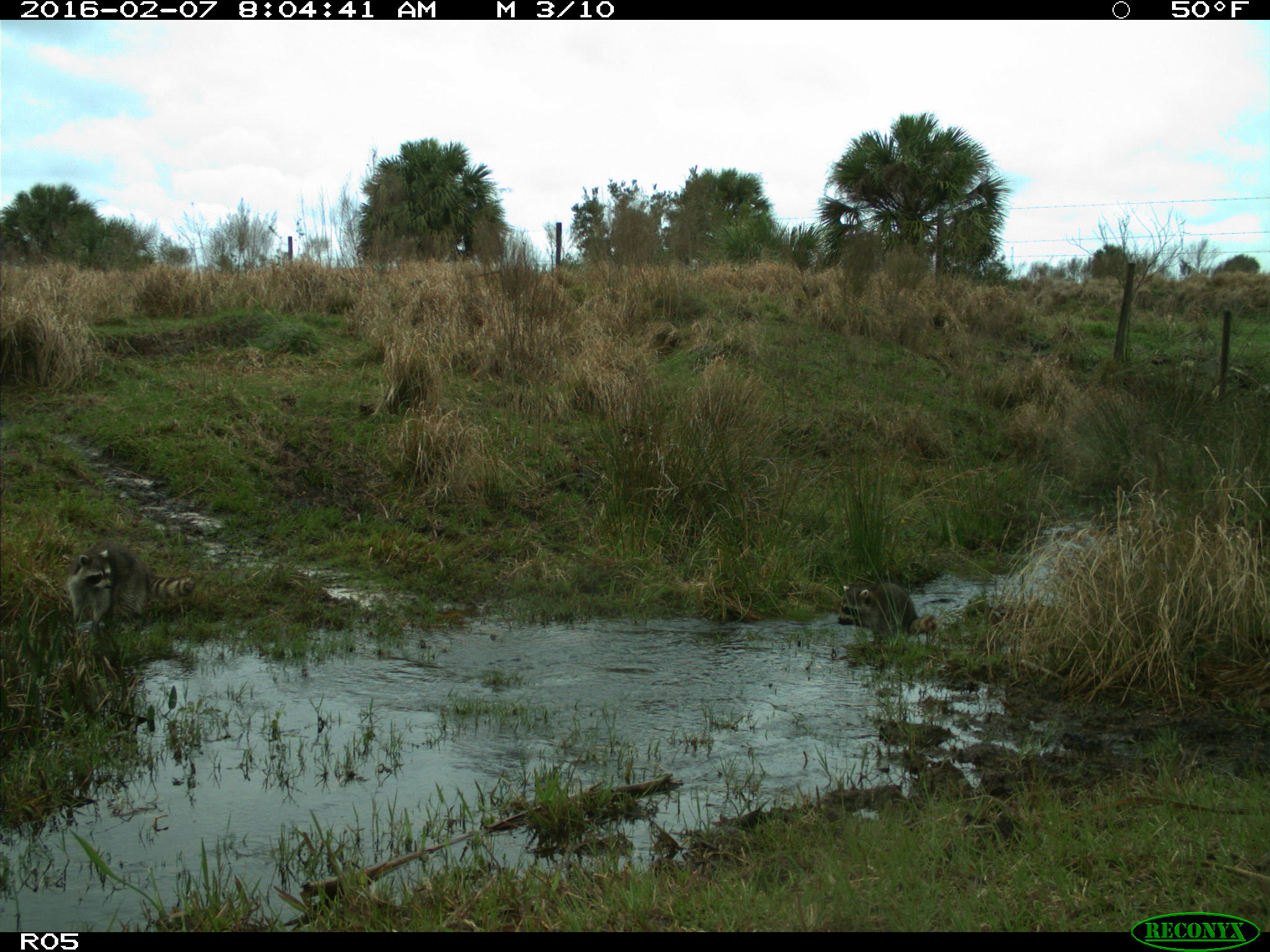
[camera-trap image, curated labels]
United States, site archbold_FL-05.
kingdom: Animalia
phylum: Chordata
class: Mammalia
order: Carnivora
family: Procyonidae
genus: Procyon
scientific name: Procyon lotor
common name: common raccoon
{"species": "Procyon lotor (common raccoon)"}